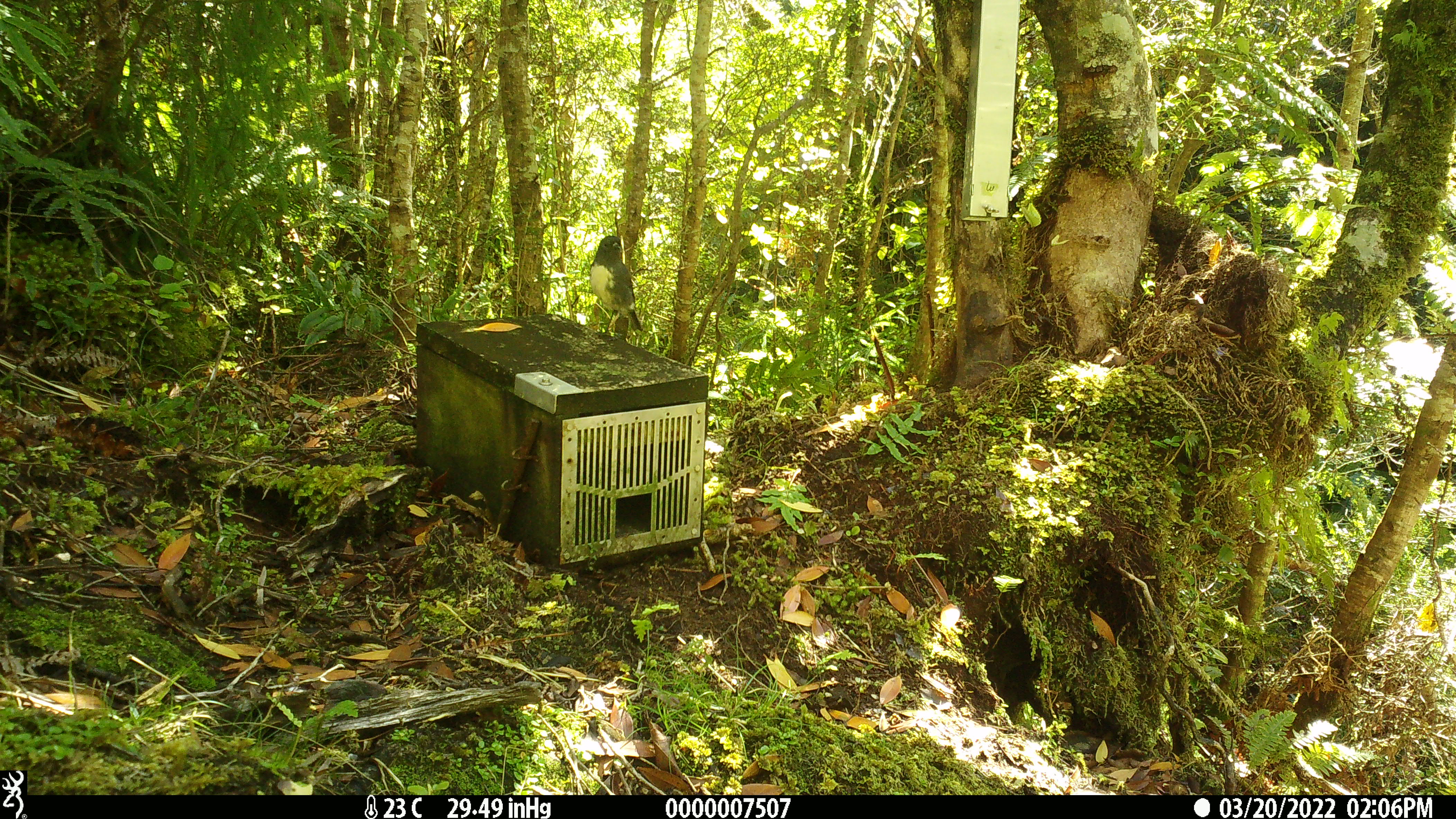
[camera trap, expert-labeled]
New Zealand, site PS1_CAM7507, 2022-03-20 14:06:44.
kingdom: Animalia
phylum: Chordata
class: Aves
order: Passeriformes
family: Petroicidae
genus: Petroica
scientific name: Petroica australis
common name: new zealand robin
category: robin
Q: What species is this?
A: Robin (new zealand robin) (Petroica australis).